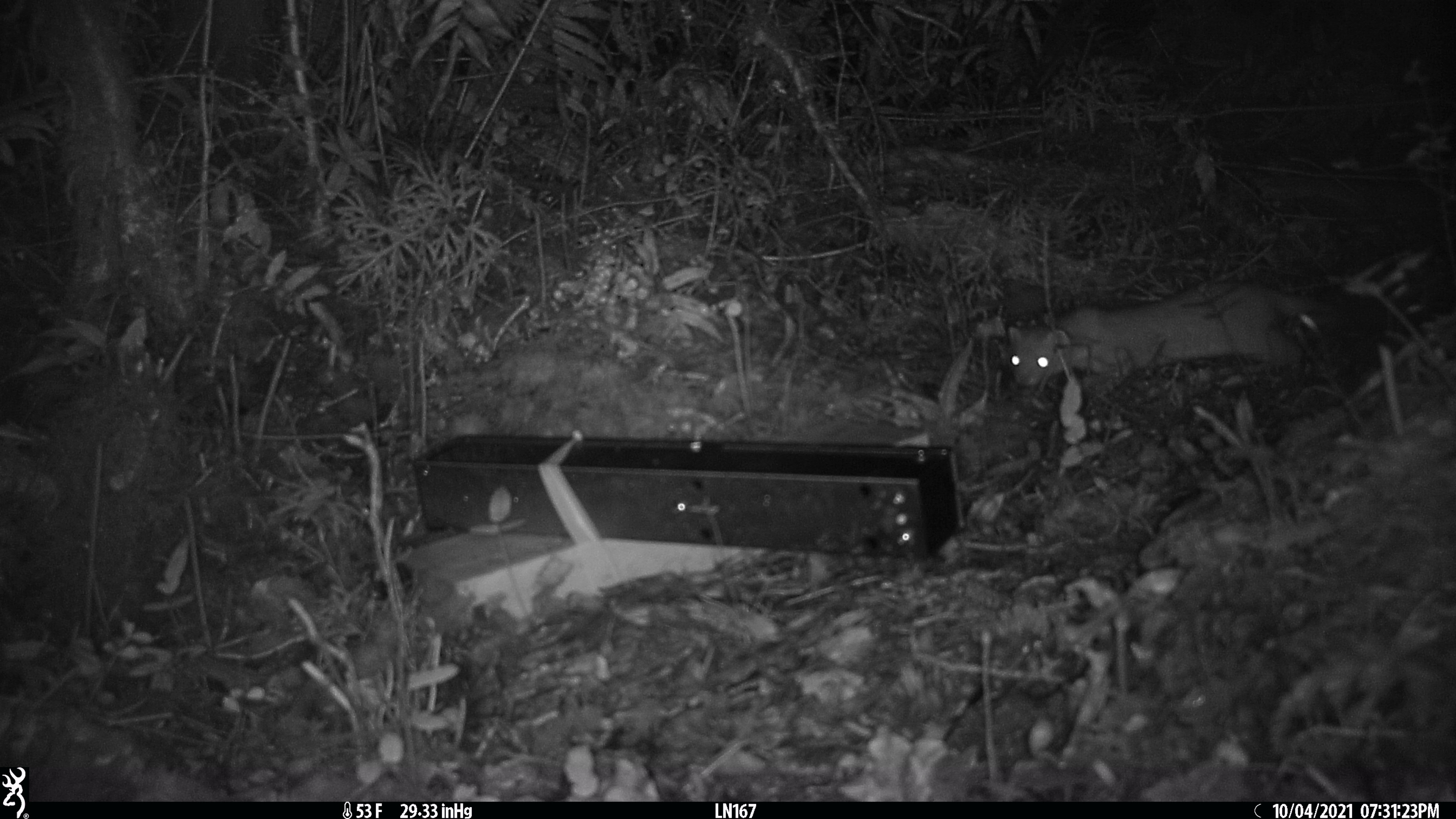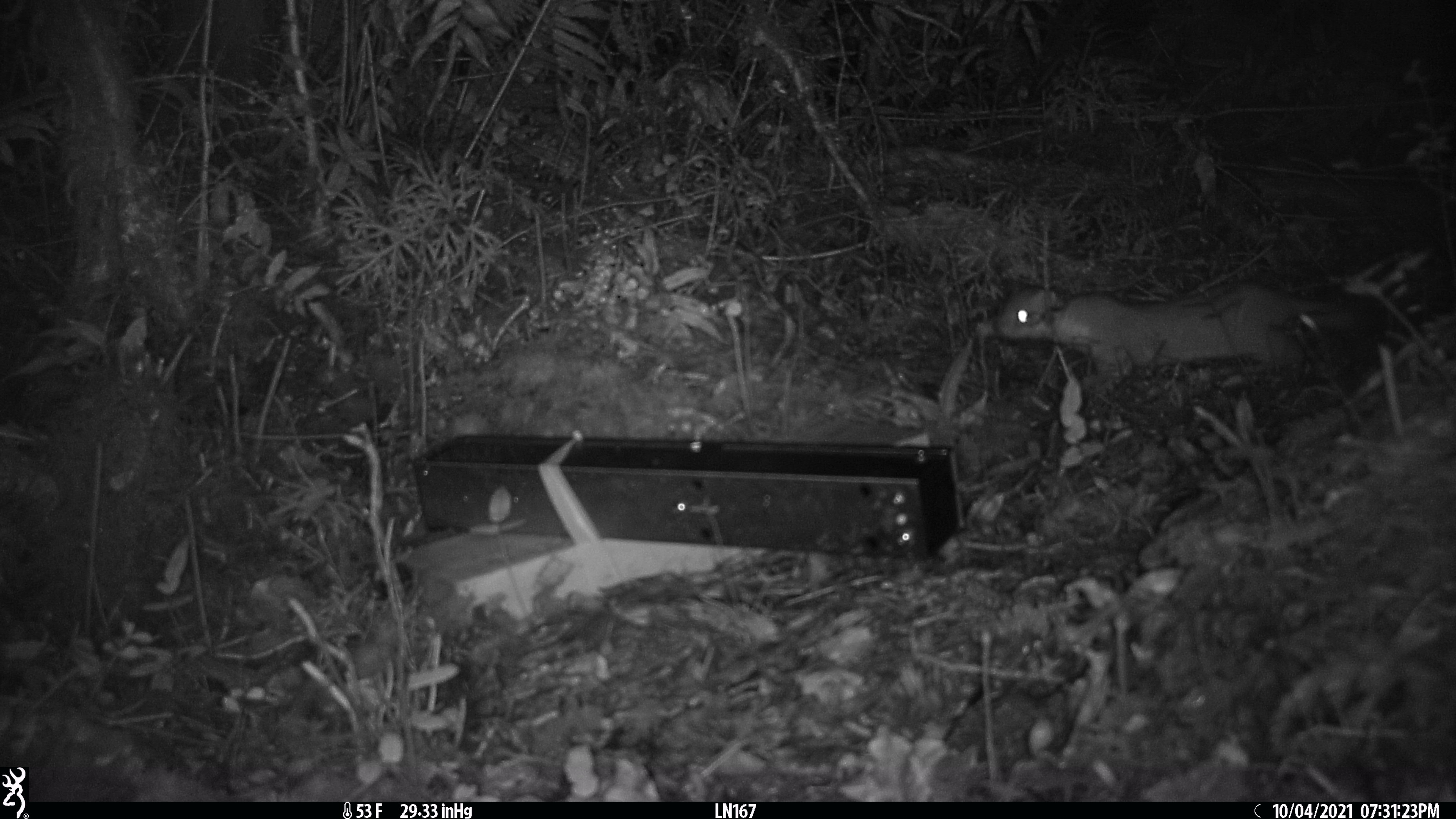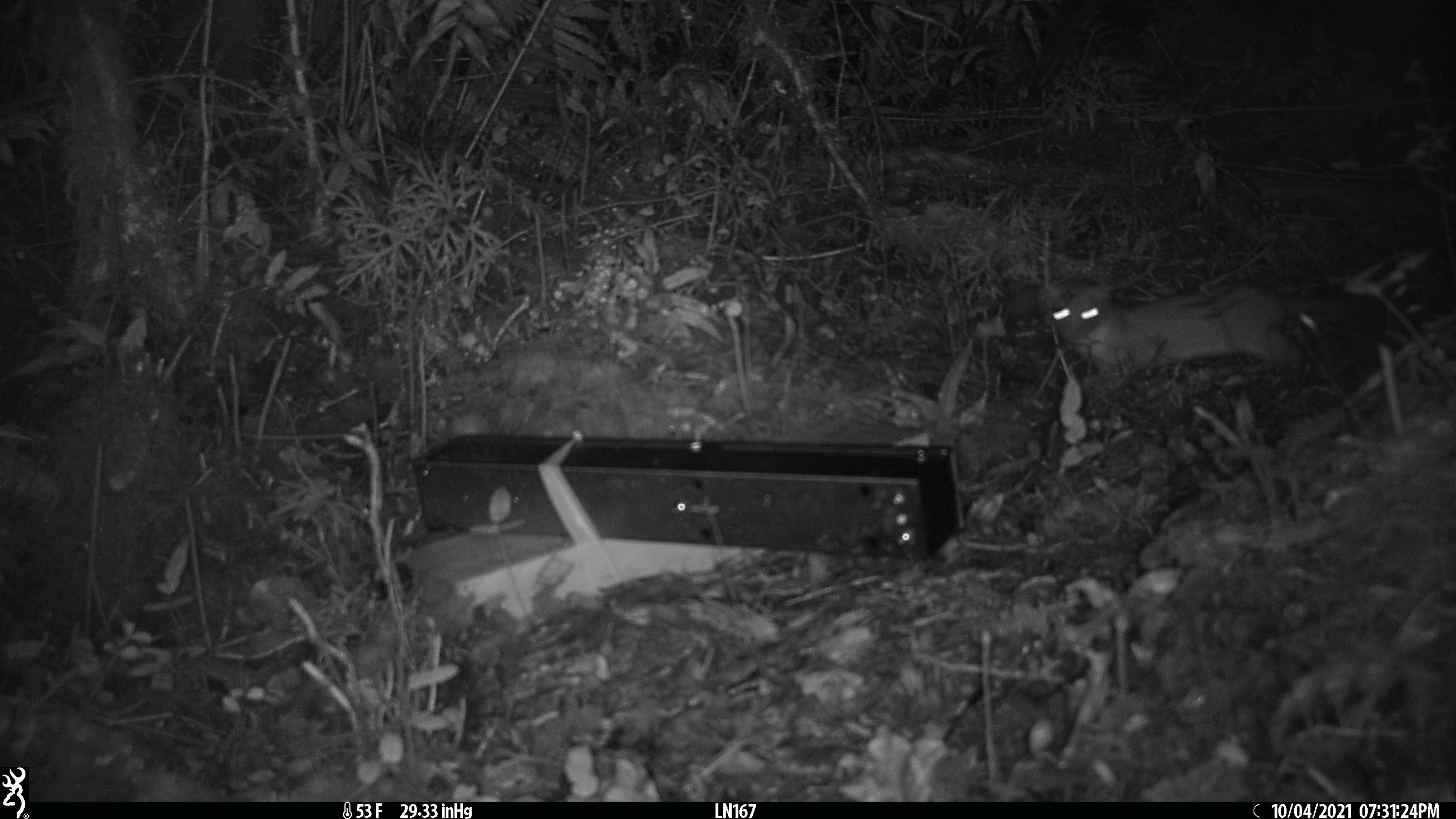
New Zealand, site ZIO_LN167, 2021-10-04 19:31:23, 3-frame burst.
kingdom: Animalia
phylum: Chordata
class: Mammalia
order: Carnivora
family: Mustelidae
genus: Mustela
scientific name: Mustela erminea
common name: stoat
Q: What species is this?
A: Stoat (Mustela erminea).